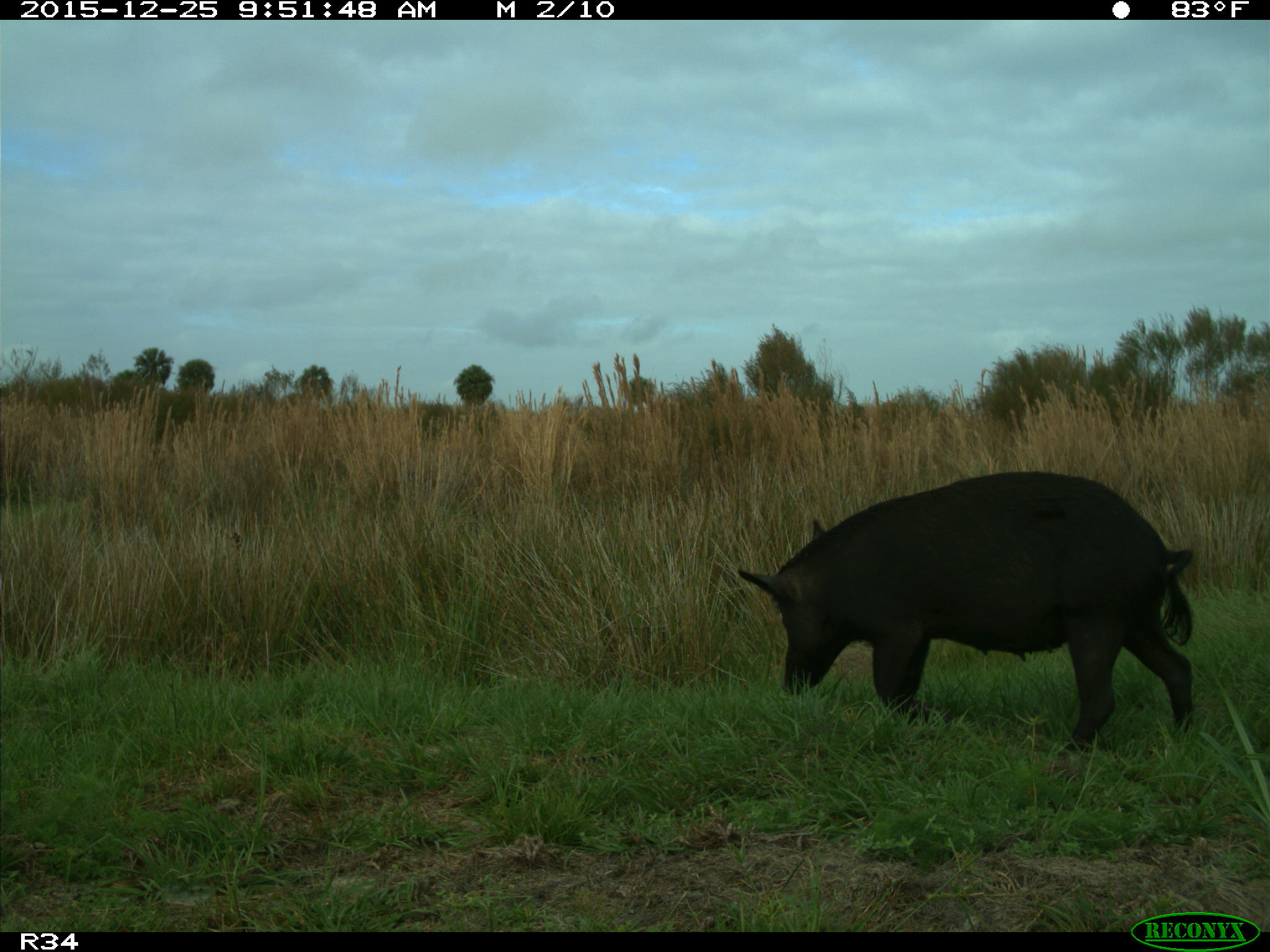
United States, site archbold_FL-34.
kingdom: Animalia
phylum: Chordata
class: Mammalia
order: Artiodactyla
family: Suidae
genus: Sus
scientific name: Sus scrofa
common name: wild boar